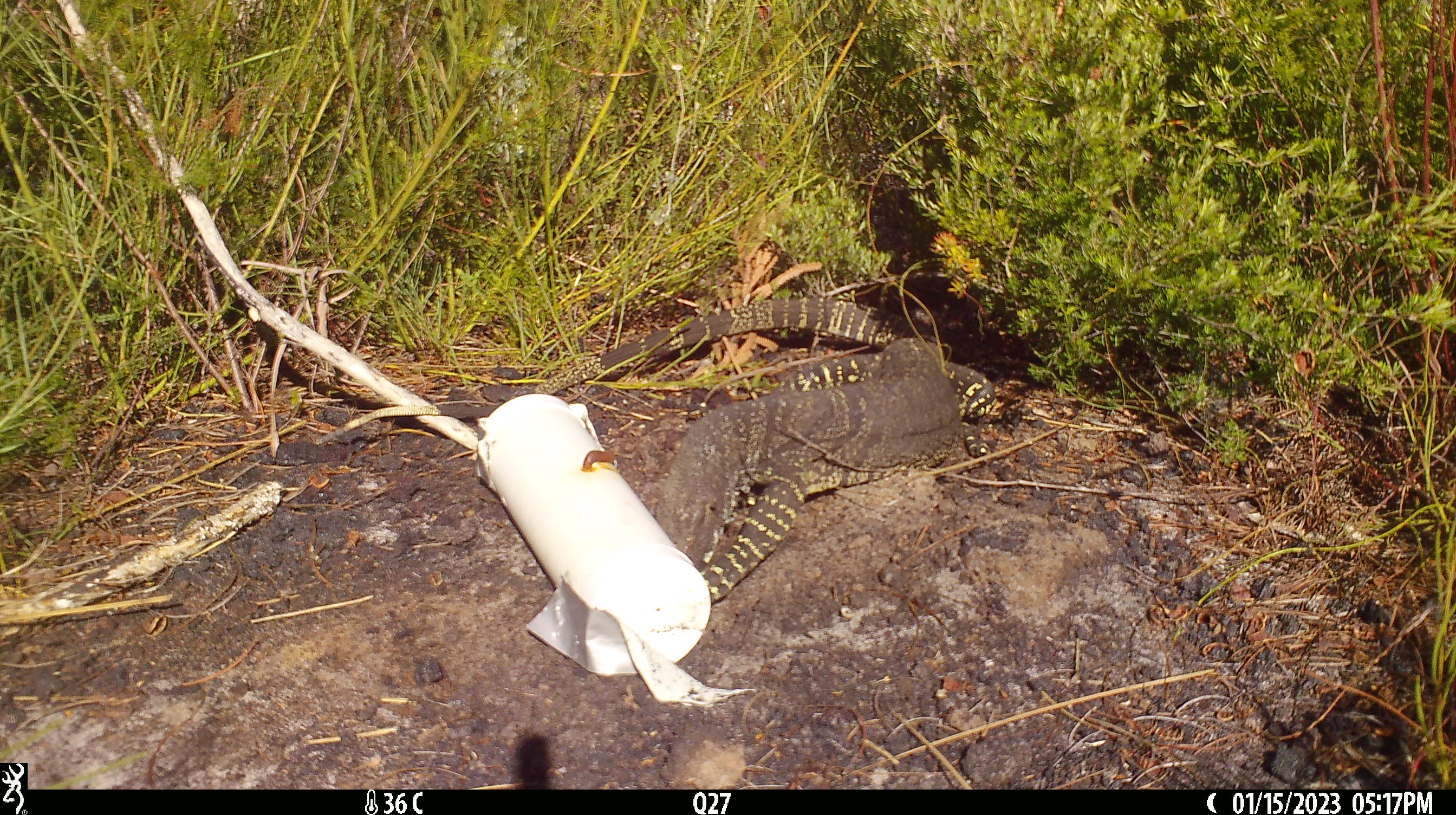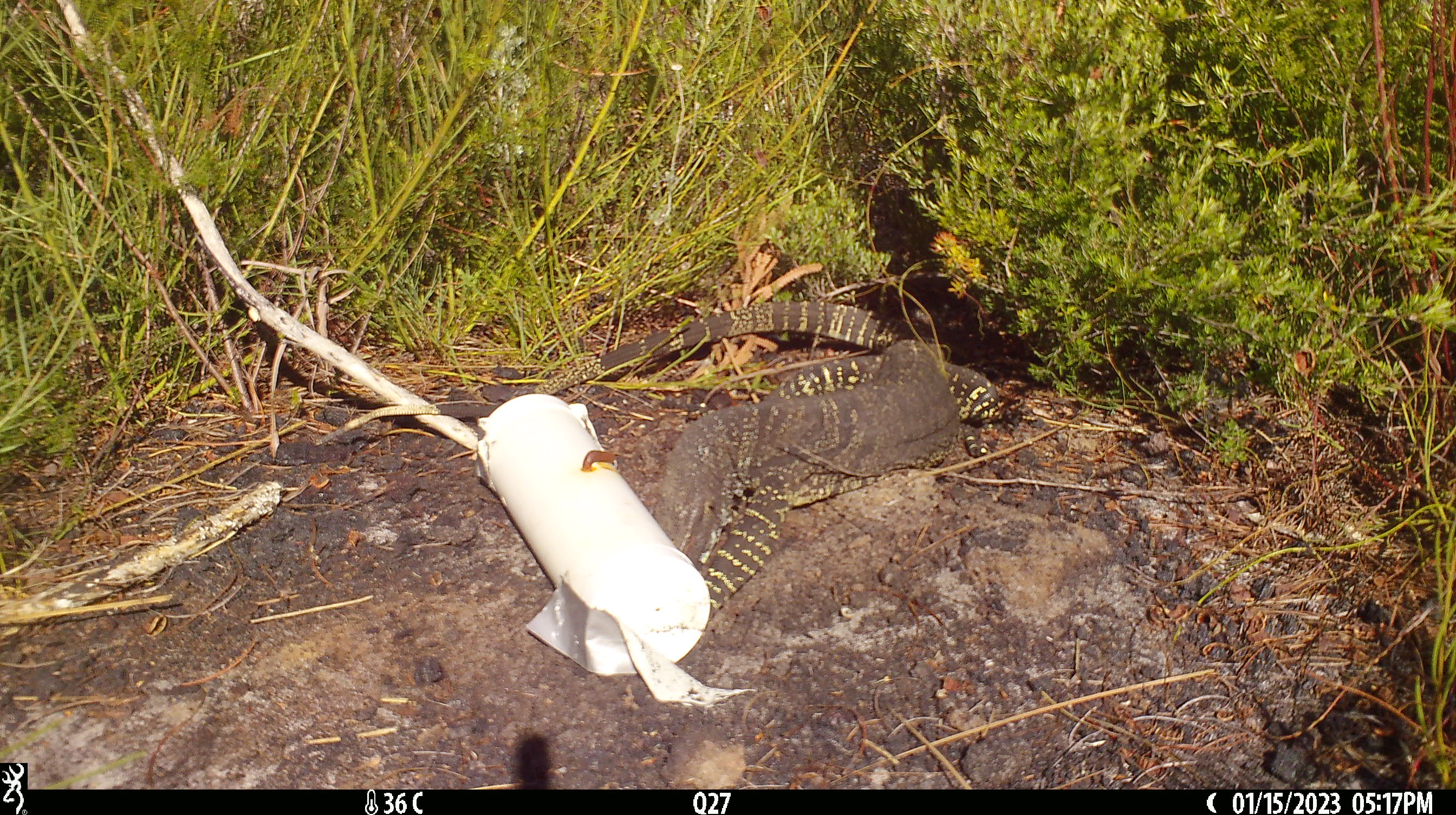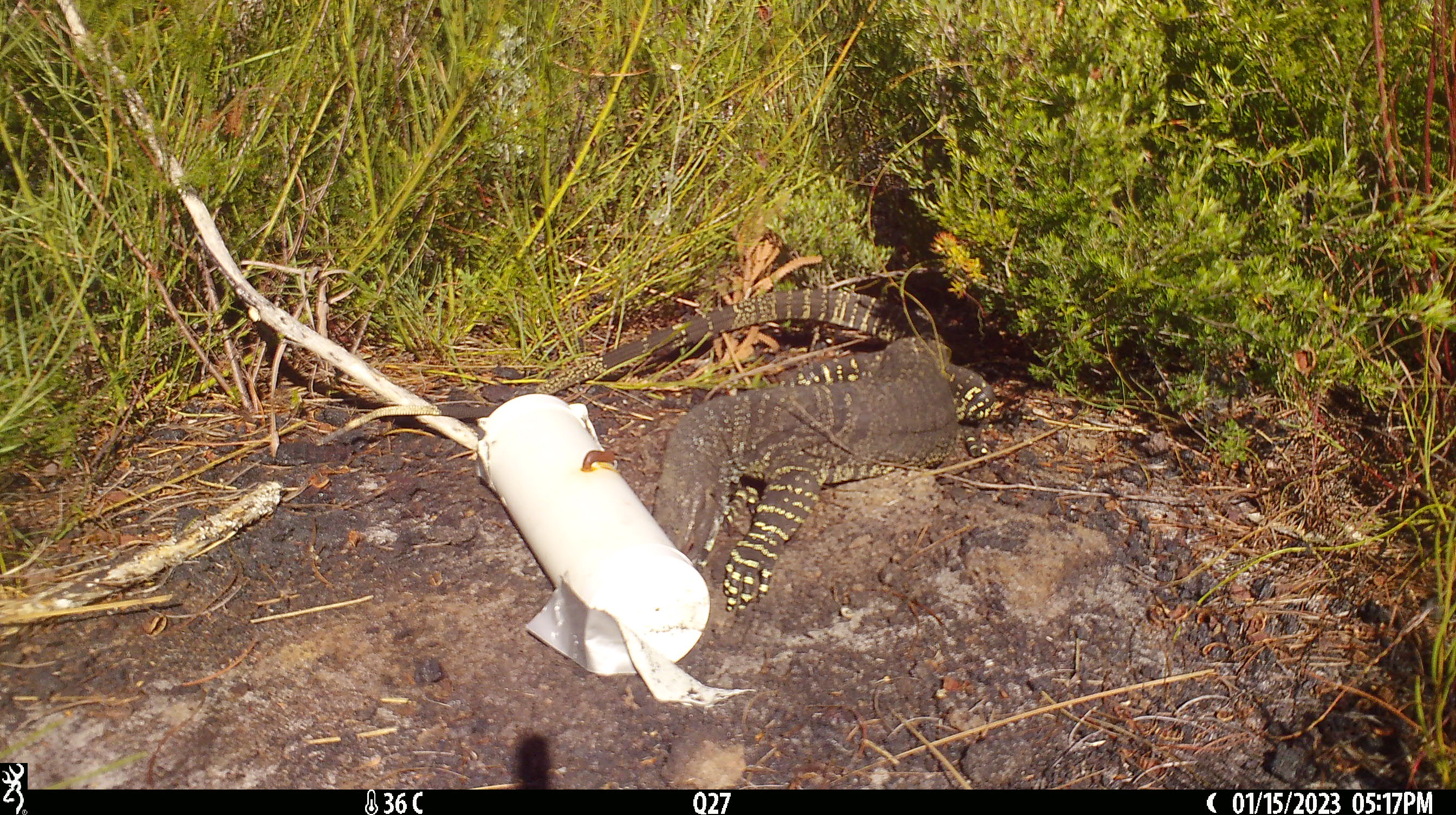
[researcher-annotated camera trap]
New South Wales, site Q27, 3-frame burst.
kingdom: Animalia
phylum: Chordata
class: Reptilia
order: Squamata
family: Varanidae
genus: Varanus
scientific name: Varanus varius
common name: lace monitor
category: goanna